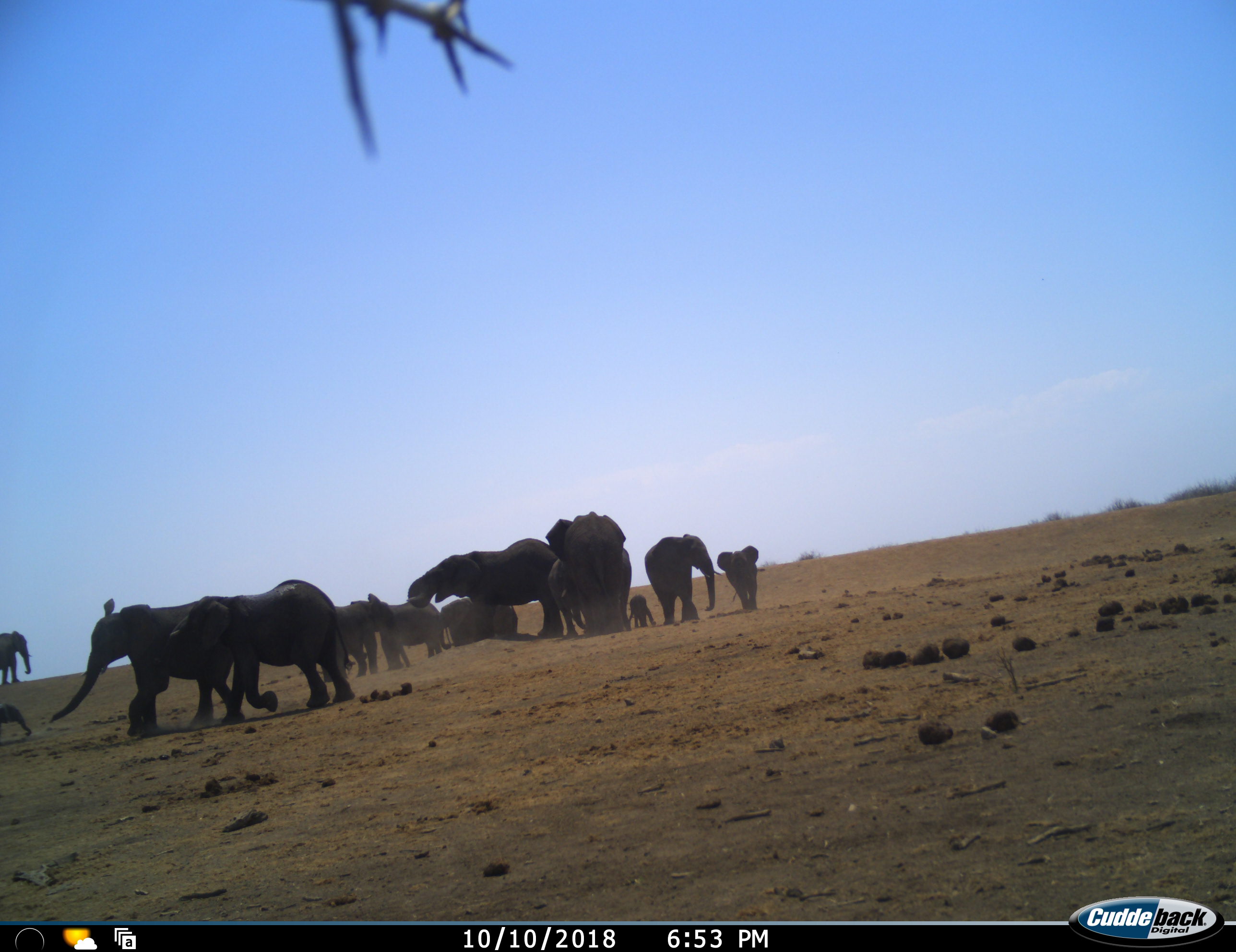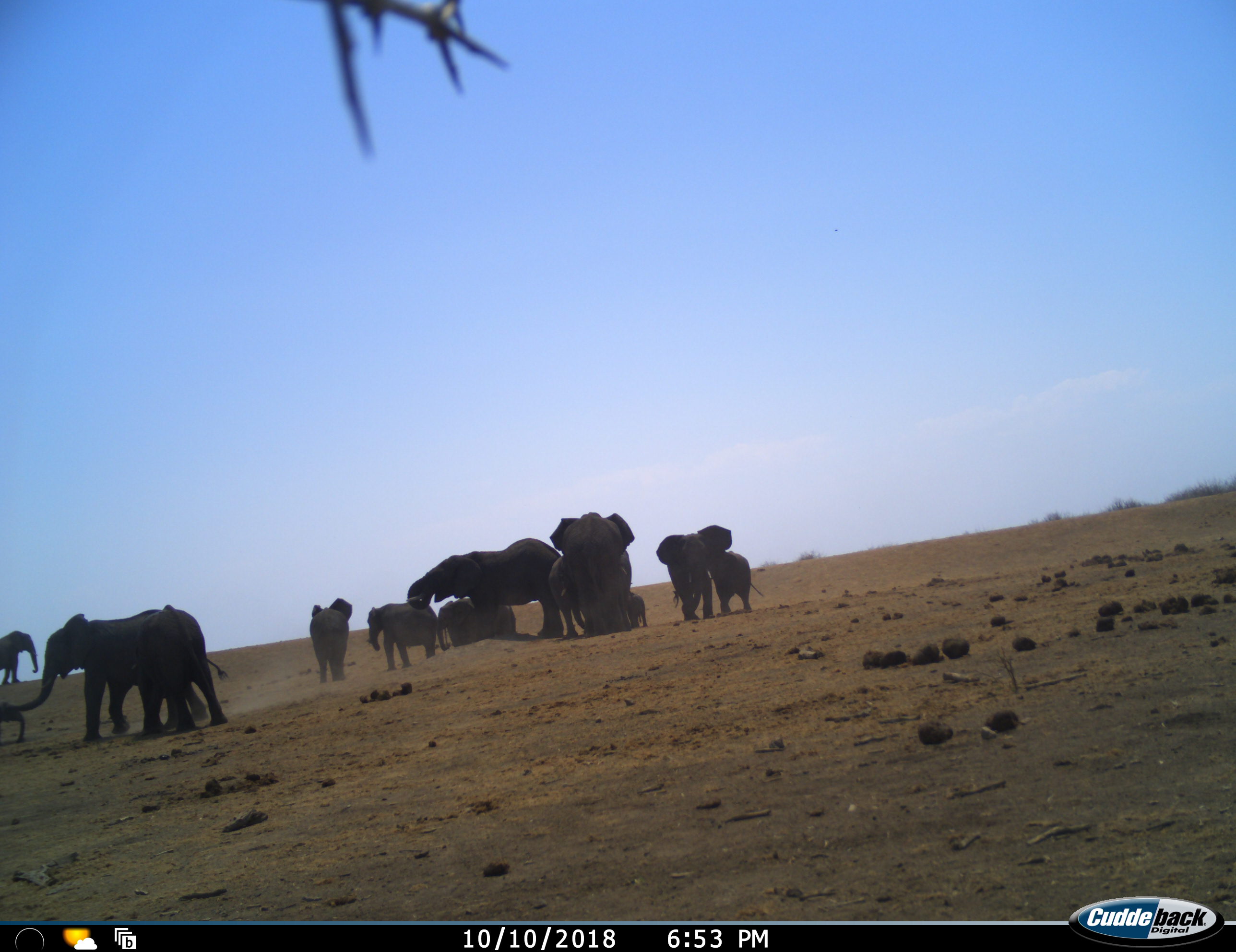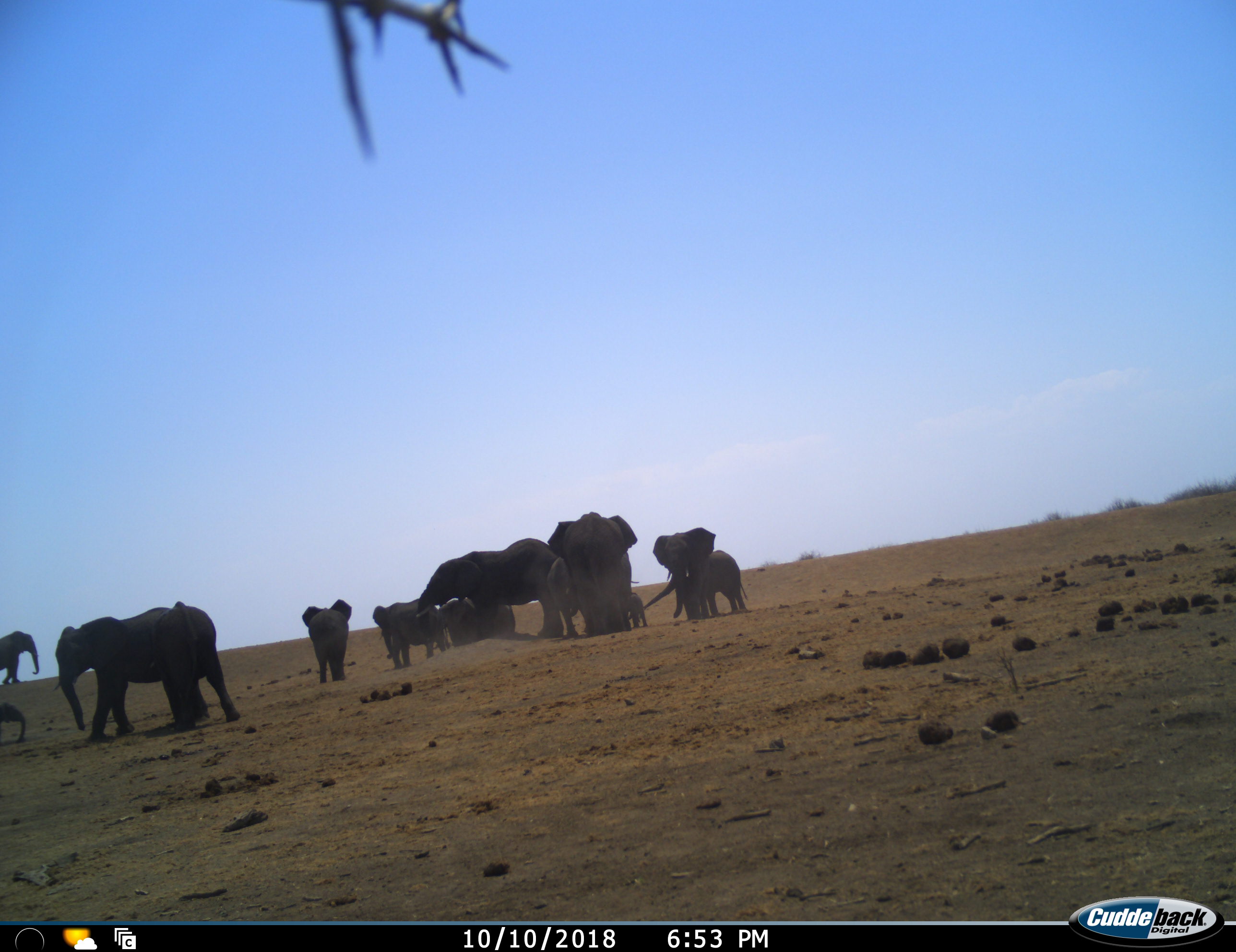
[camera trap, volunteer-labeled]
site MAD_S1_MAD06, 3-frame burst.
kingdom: Animalia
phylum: Chordata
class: Mammalia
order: Proboscidea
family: Elephantidae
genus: Loxodonta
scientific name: Loxodonta africana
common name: african bush elephant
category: elephant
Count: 11-50.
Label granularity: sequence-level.